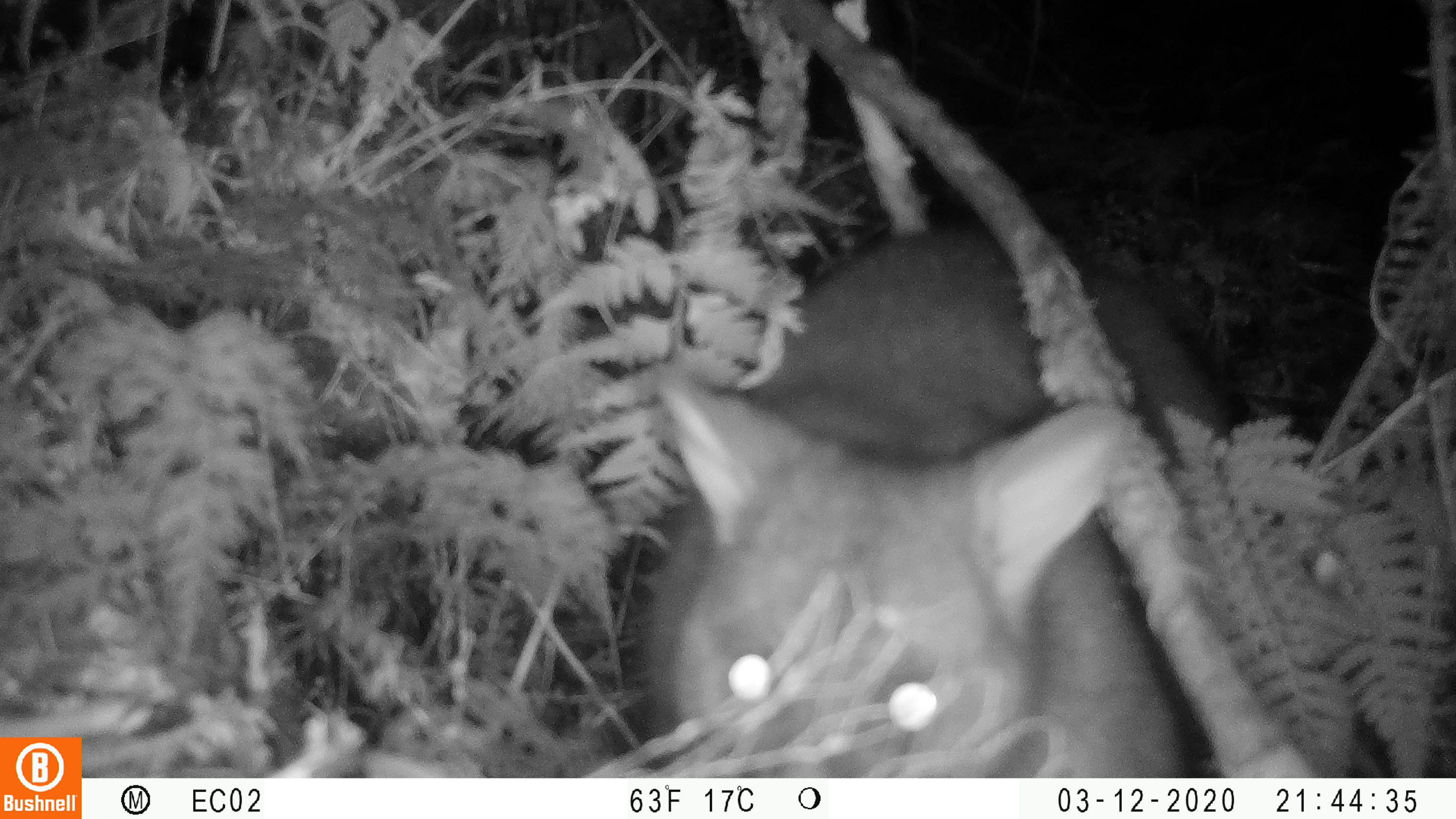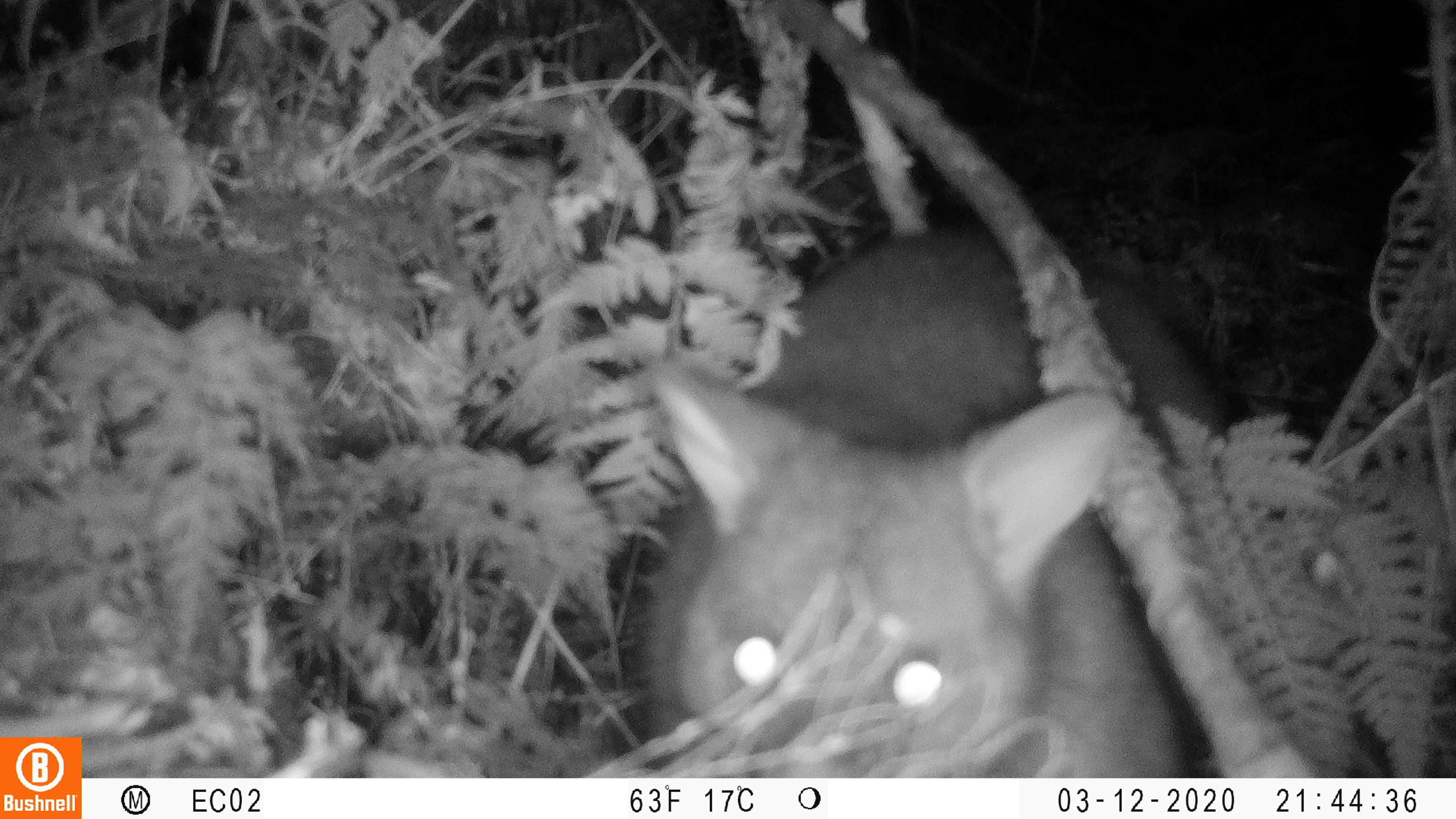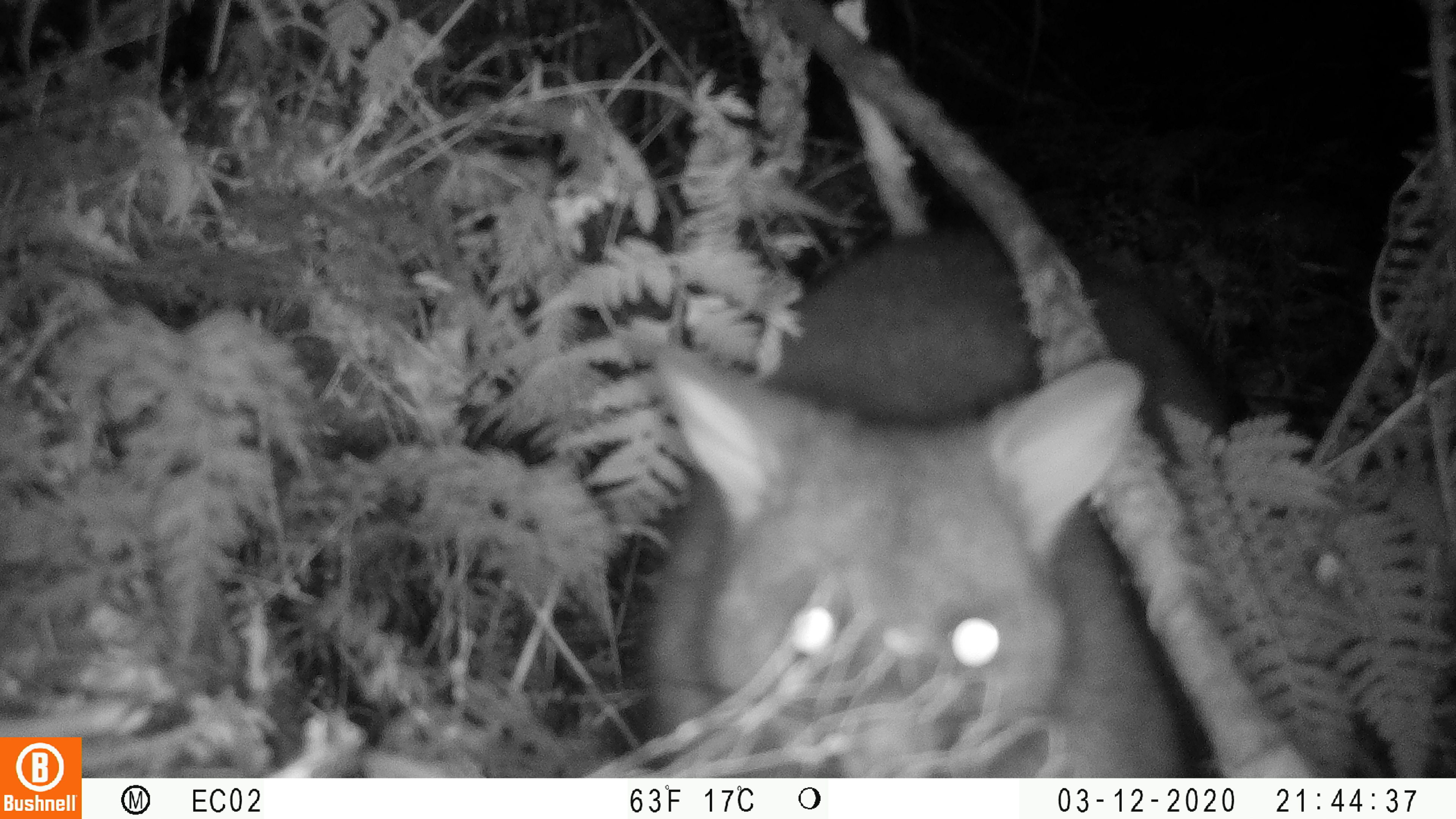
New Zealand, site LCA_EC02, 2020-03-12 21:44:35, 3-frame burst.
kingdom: Animalia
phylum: Chordata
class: Mammalia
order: Diprotodontia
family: Phalangeridae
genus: Trichosurus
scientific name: Trichosurus vulpecula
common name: common brushtail possum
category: possum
Possum (common brushtail possum) (Trichosurus vulpecula).